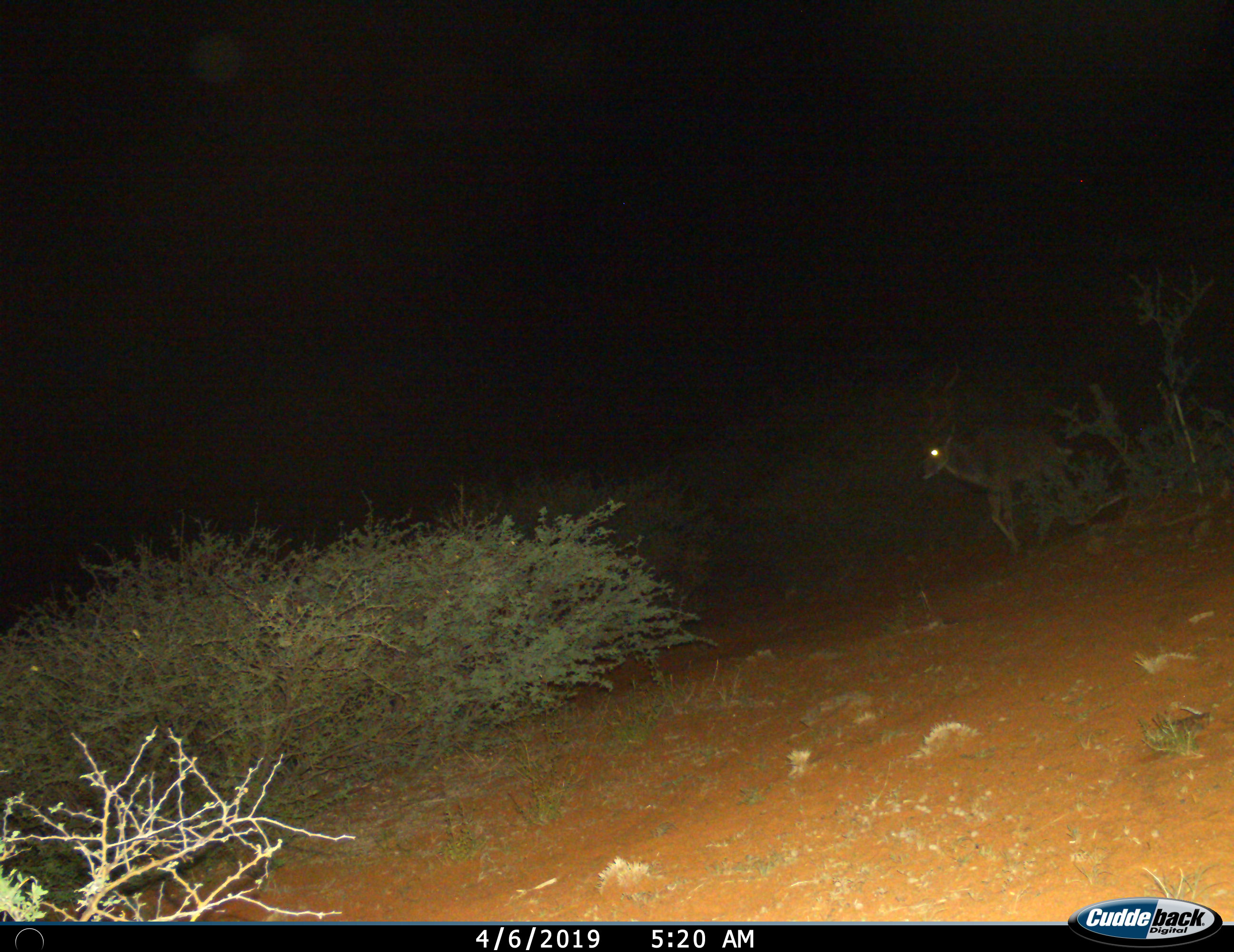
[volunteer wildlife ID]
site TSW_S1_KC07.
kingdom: Animalia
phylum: Chordata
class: Mammalia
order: Artiodactyla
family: Bovidae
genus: Tragelaphus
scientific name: Tragelaphus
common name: kudu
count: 1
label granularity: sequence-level